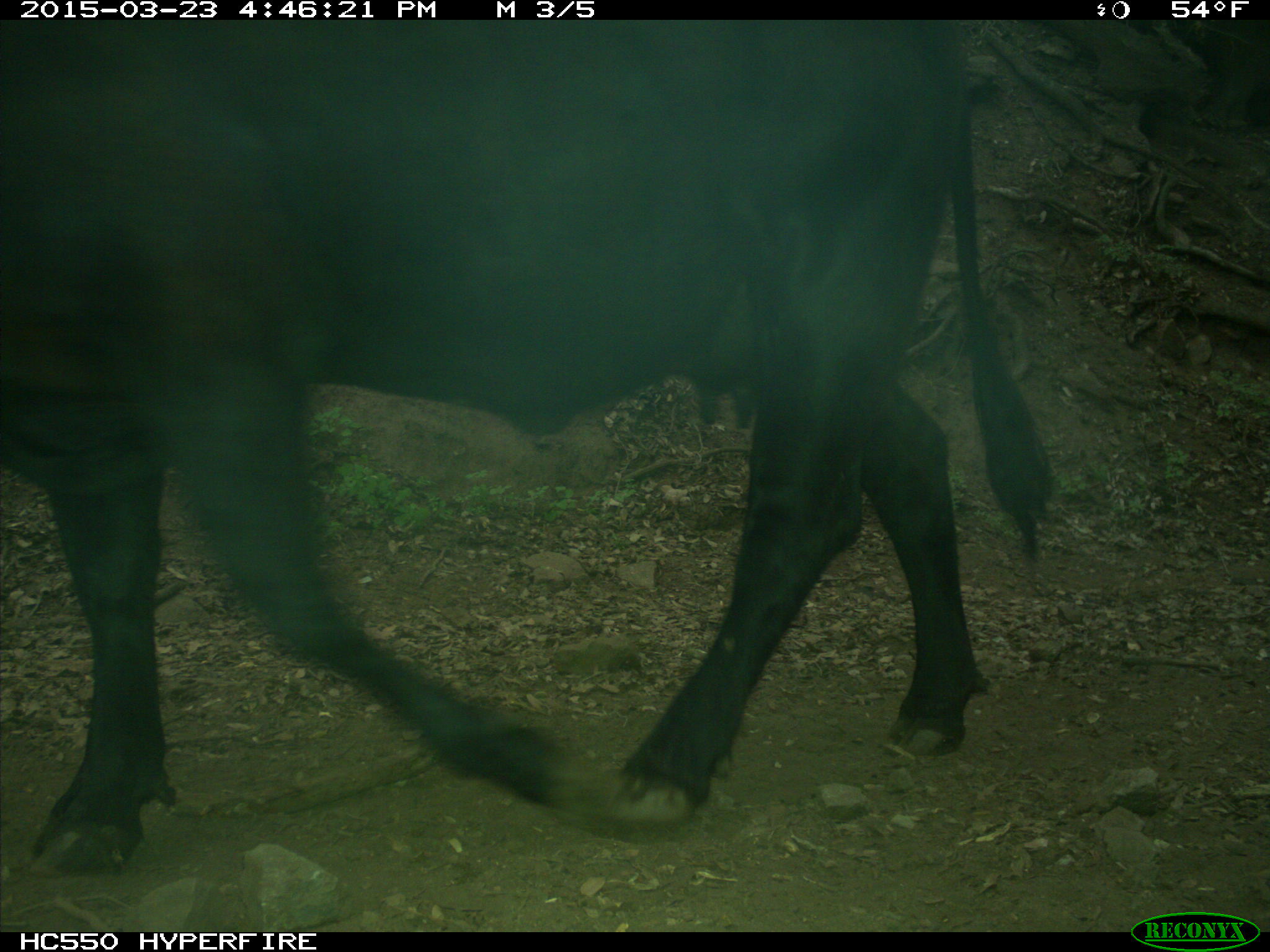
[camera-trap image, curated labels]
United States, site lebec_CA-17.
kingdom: Animalia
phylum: Chordata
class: Mammalia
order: Artiodactyla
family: Bovidae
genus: Bos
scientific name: Bos taurus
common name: domestic cow